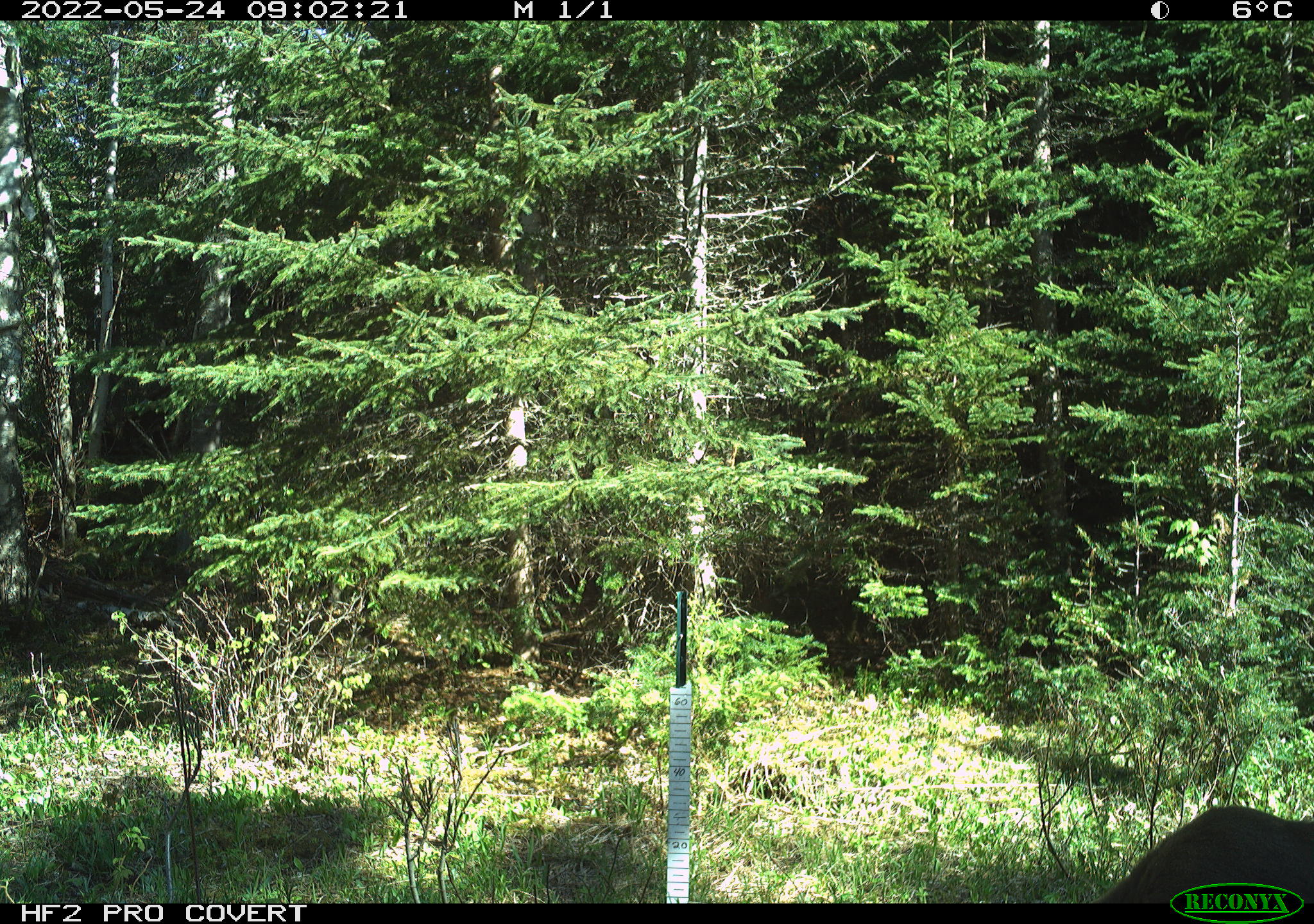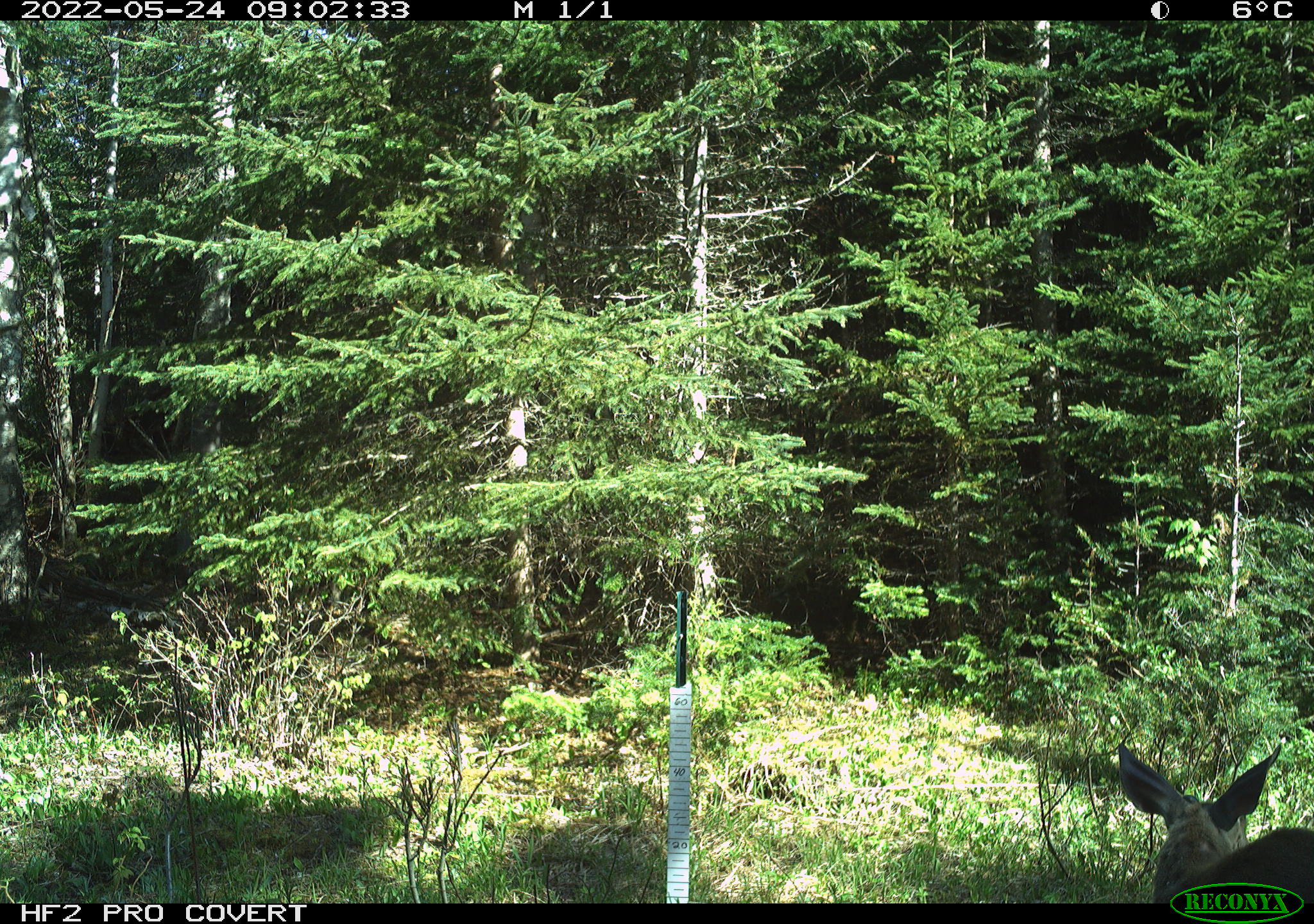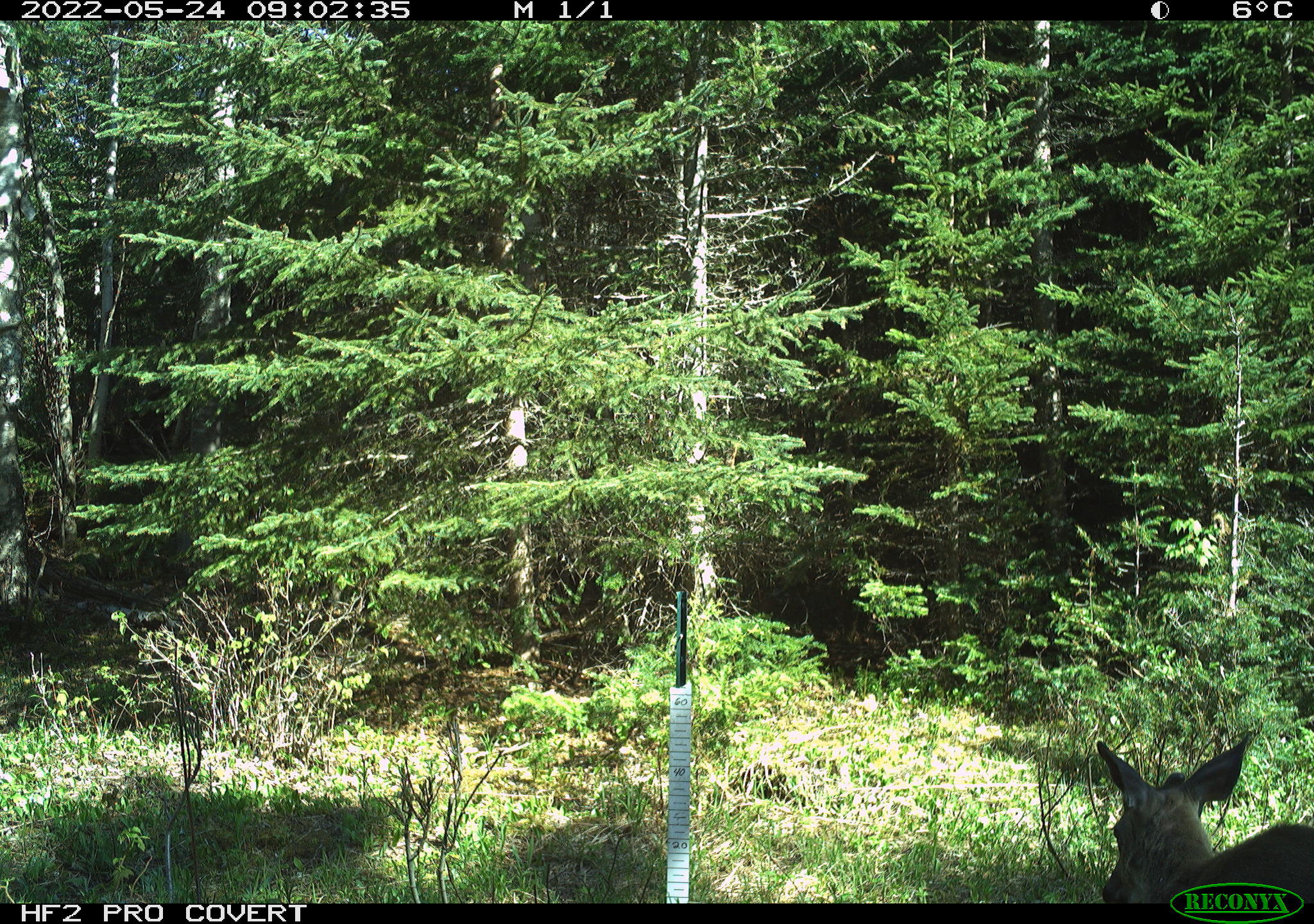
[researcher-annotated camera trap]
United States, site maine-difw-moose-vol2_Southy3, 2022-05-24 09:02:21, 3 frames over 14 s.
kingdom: Animalia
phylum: Chordata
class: Mammalia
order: Artiodactyla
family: Cervidae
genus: Odocoileus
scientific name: Odocoileus virginianus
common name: white-tailed deer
White-tailed deer (Odocoileus virginianus).